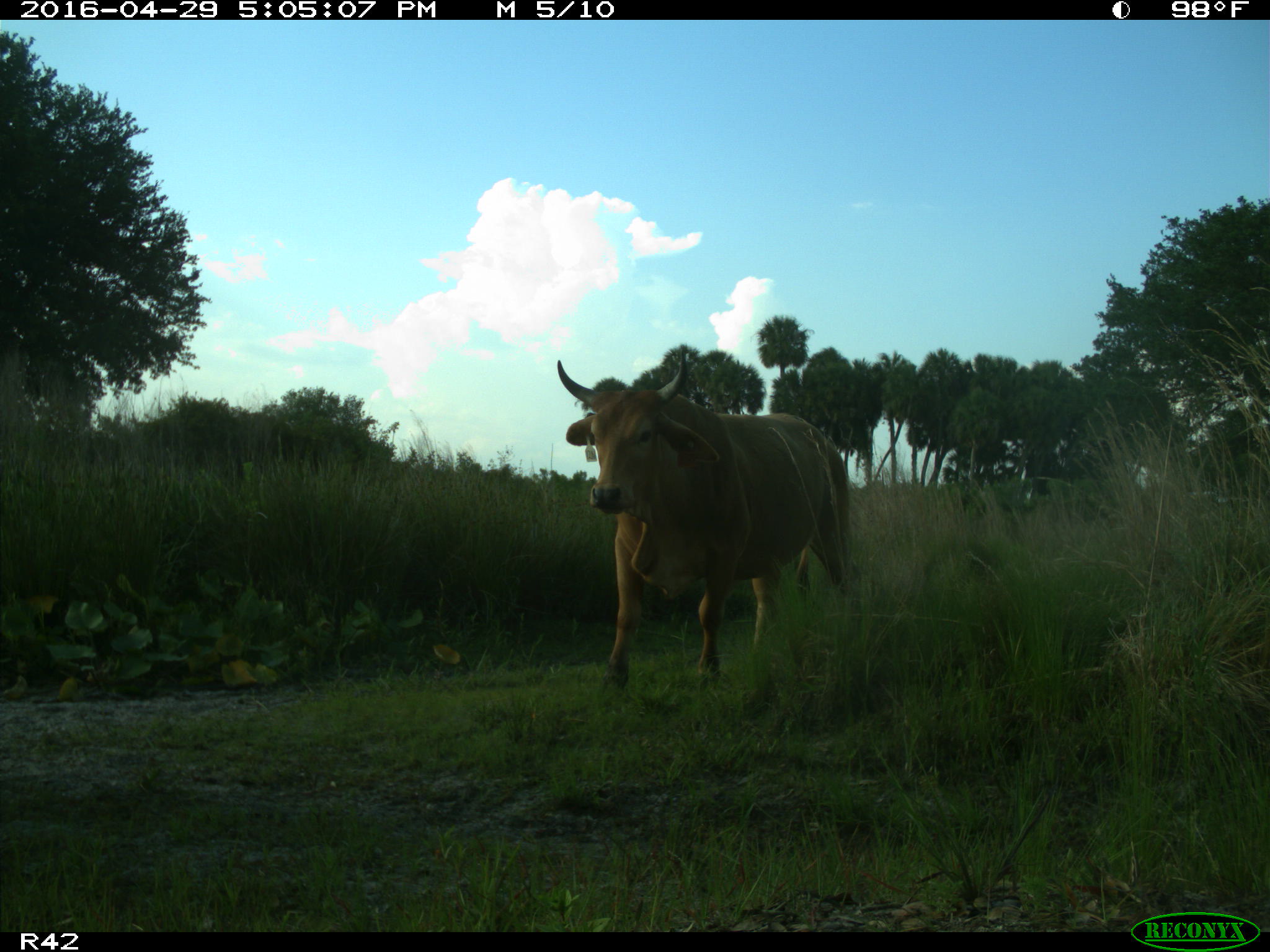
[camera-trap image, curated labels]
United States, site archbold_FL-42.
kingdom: Animalia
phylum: Chordata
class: Mammalia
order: Artiodactyla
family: Bovidae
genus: Bos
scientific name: Bos taurus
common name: domestic cow